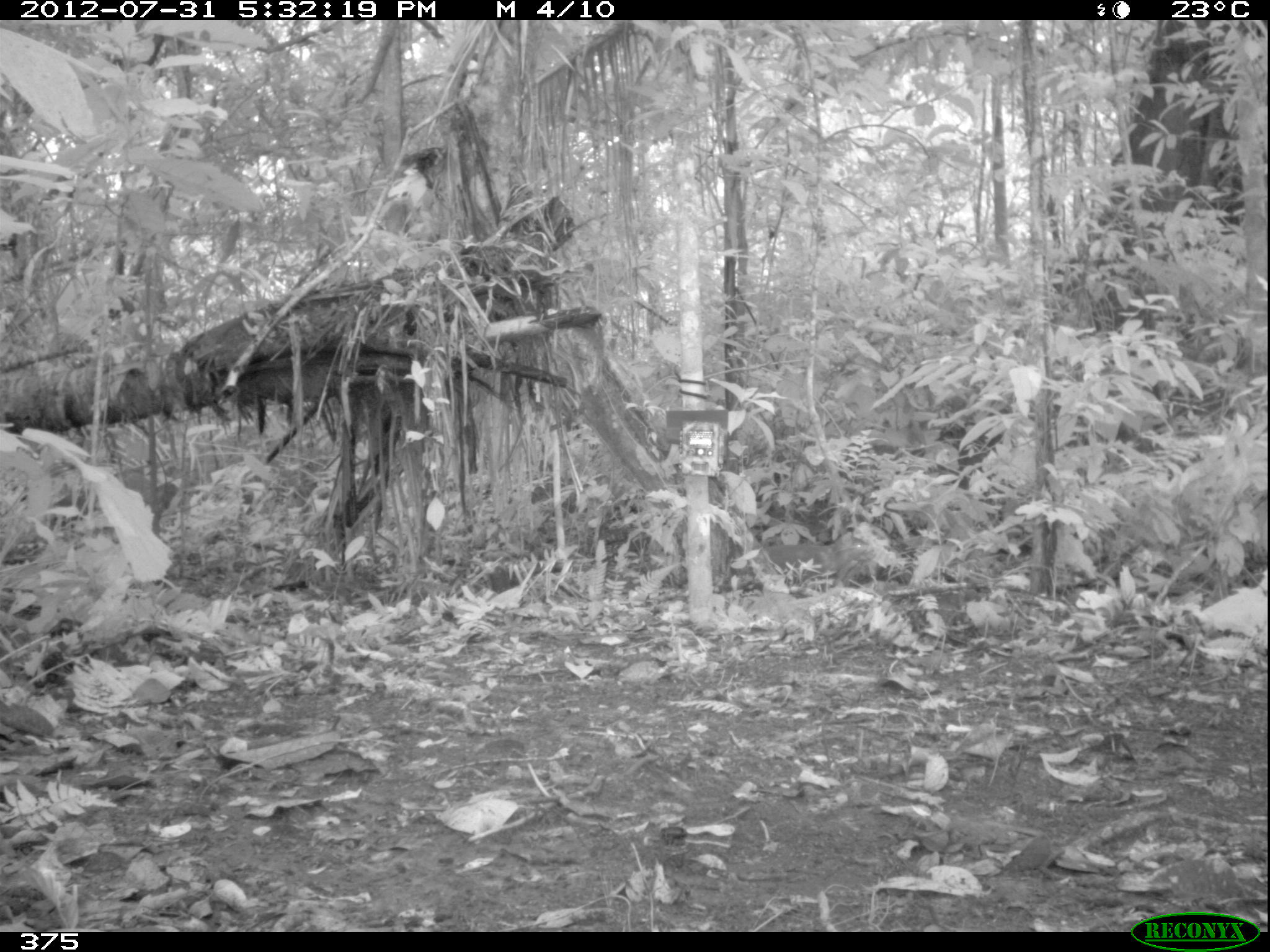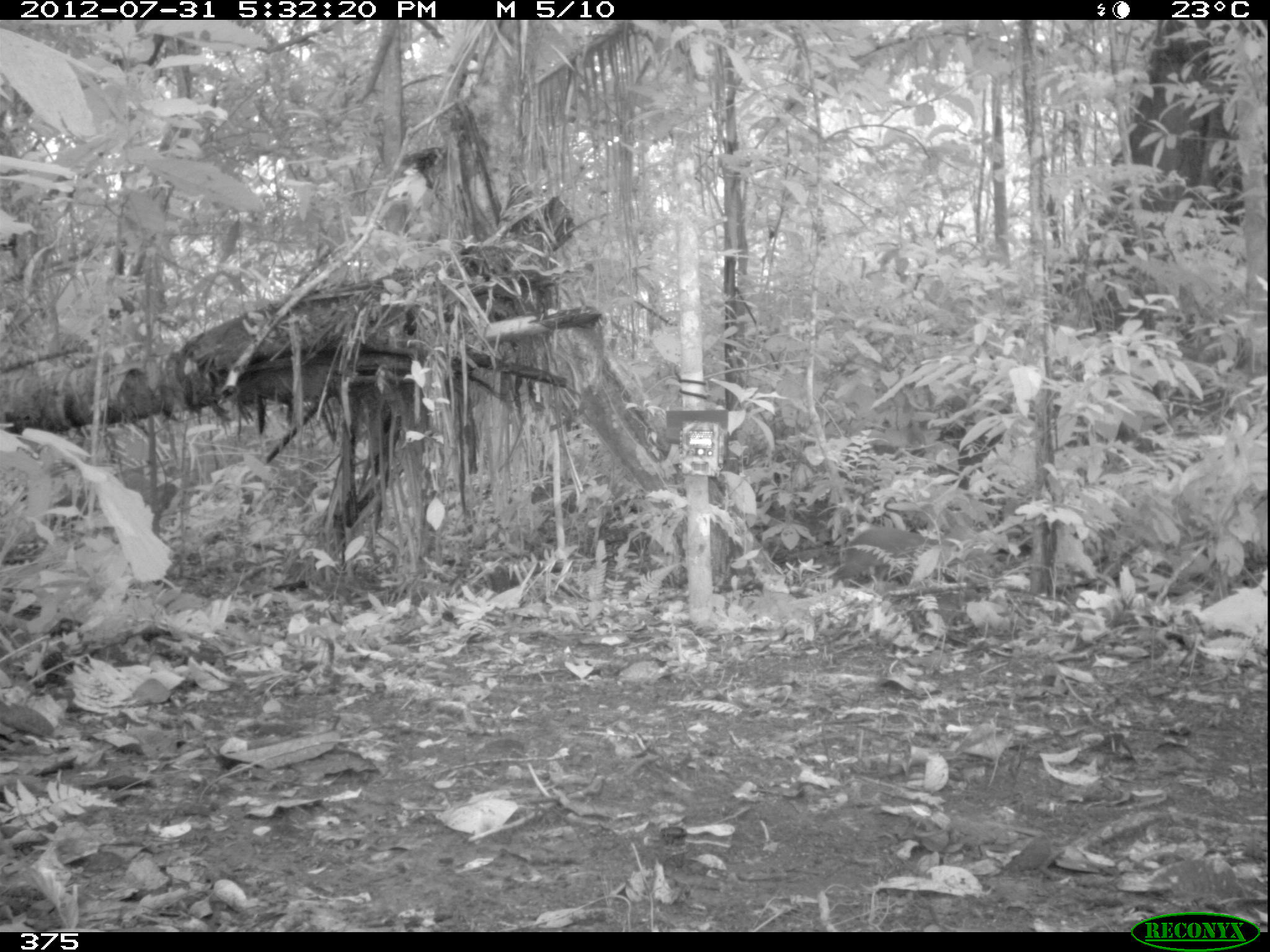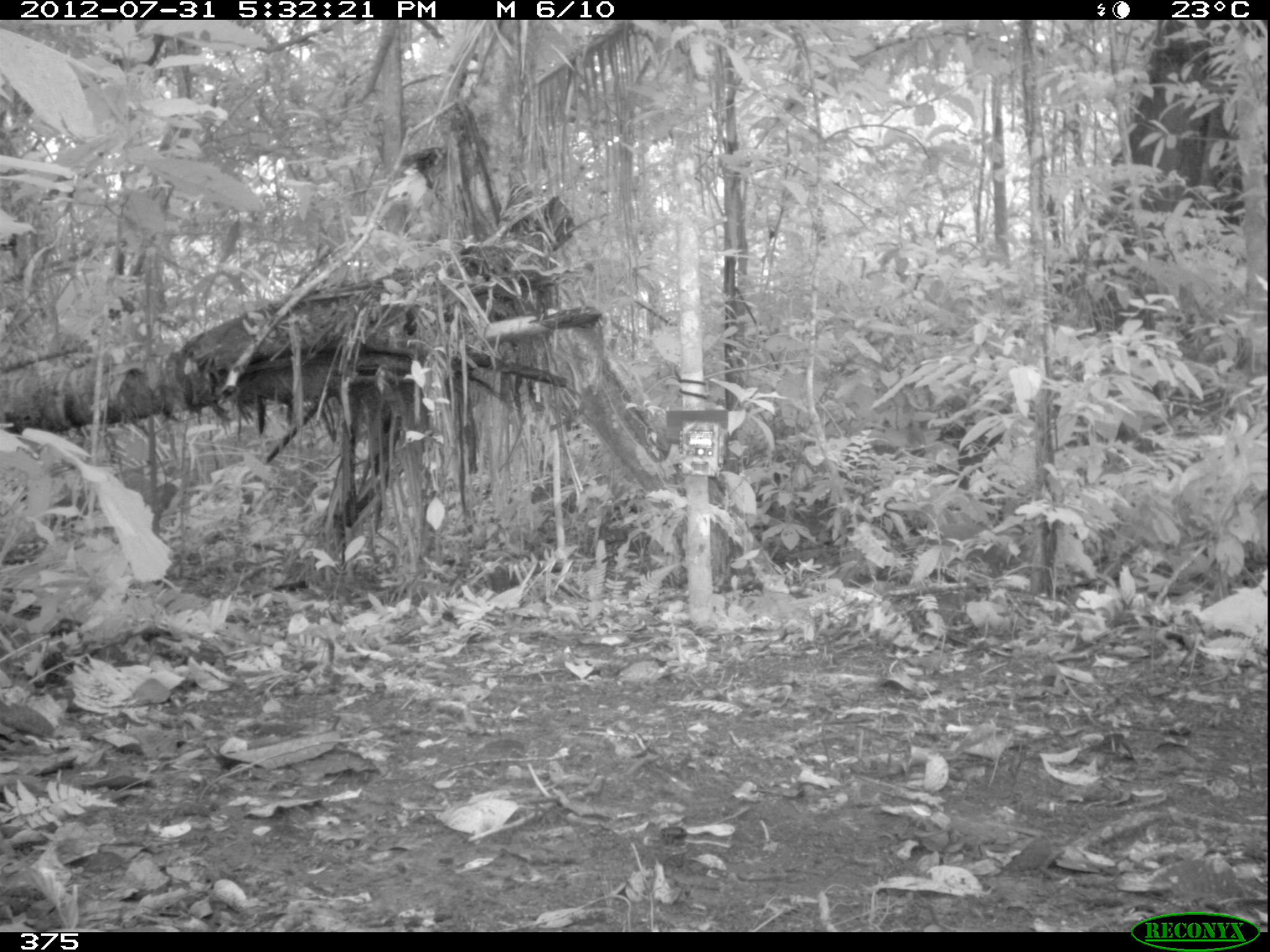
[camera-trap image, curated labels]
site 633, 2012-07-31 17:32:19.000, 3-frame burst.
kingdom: Animalia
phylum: Chordata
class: Mammalia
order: Rodentia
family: Dasyproctidae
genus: Dasyprocta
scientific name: Dasyprocta punctata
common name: central american agouti